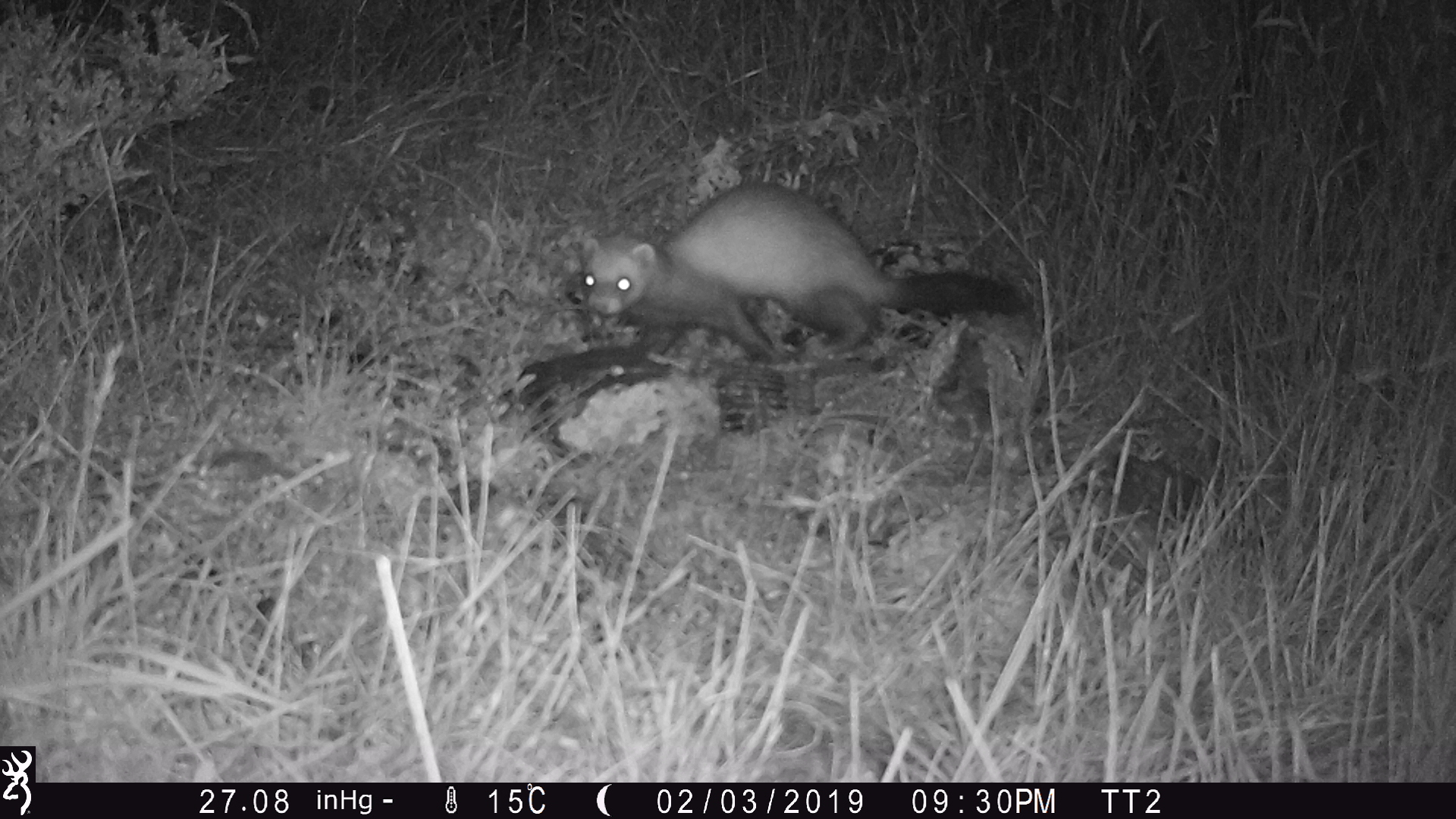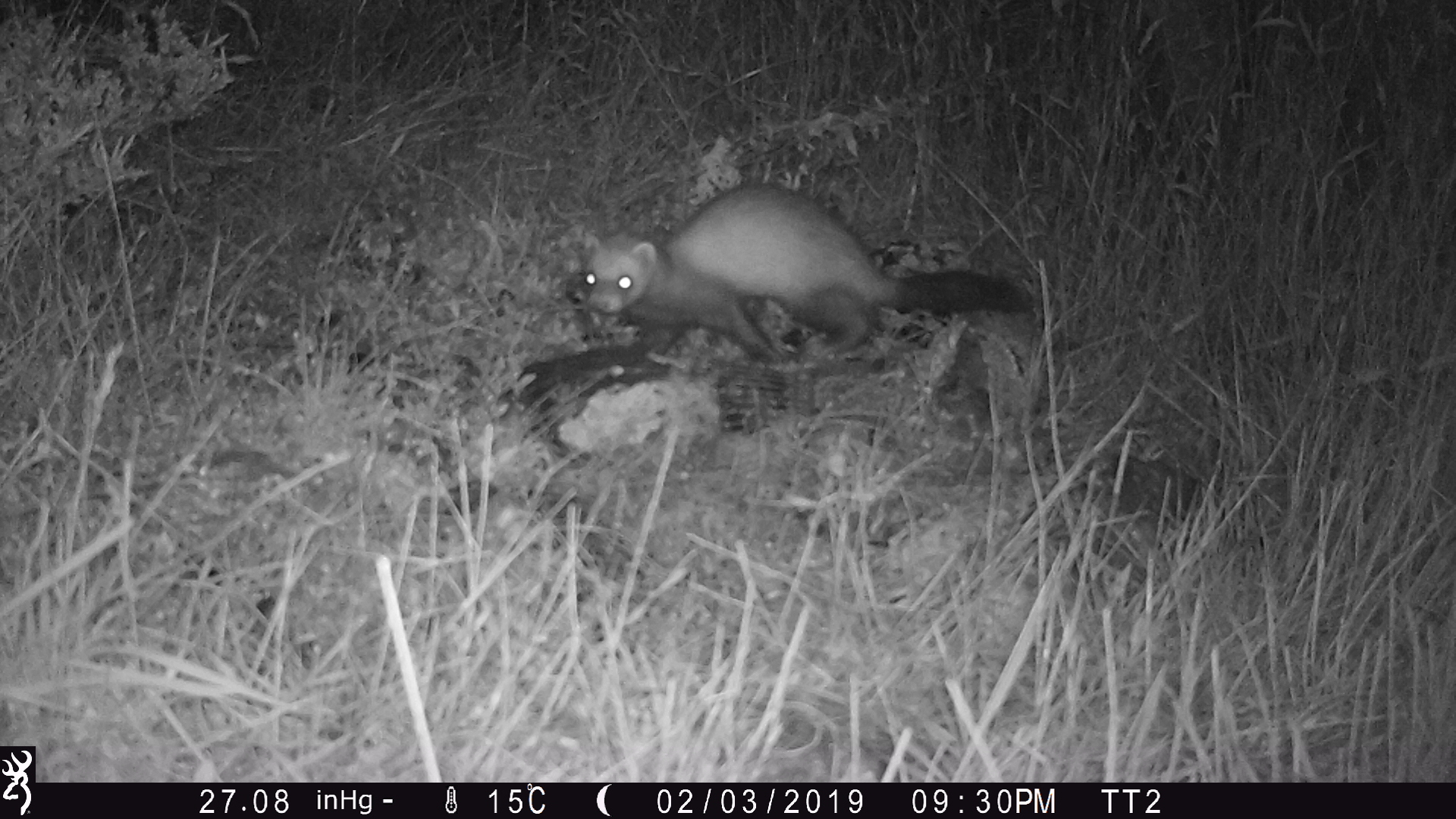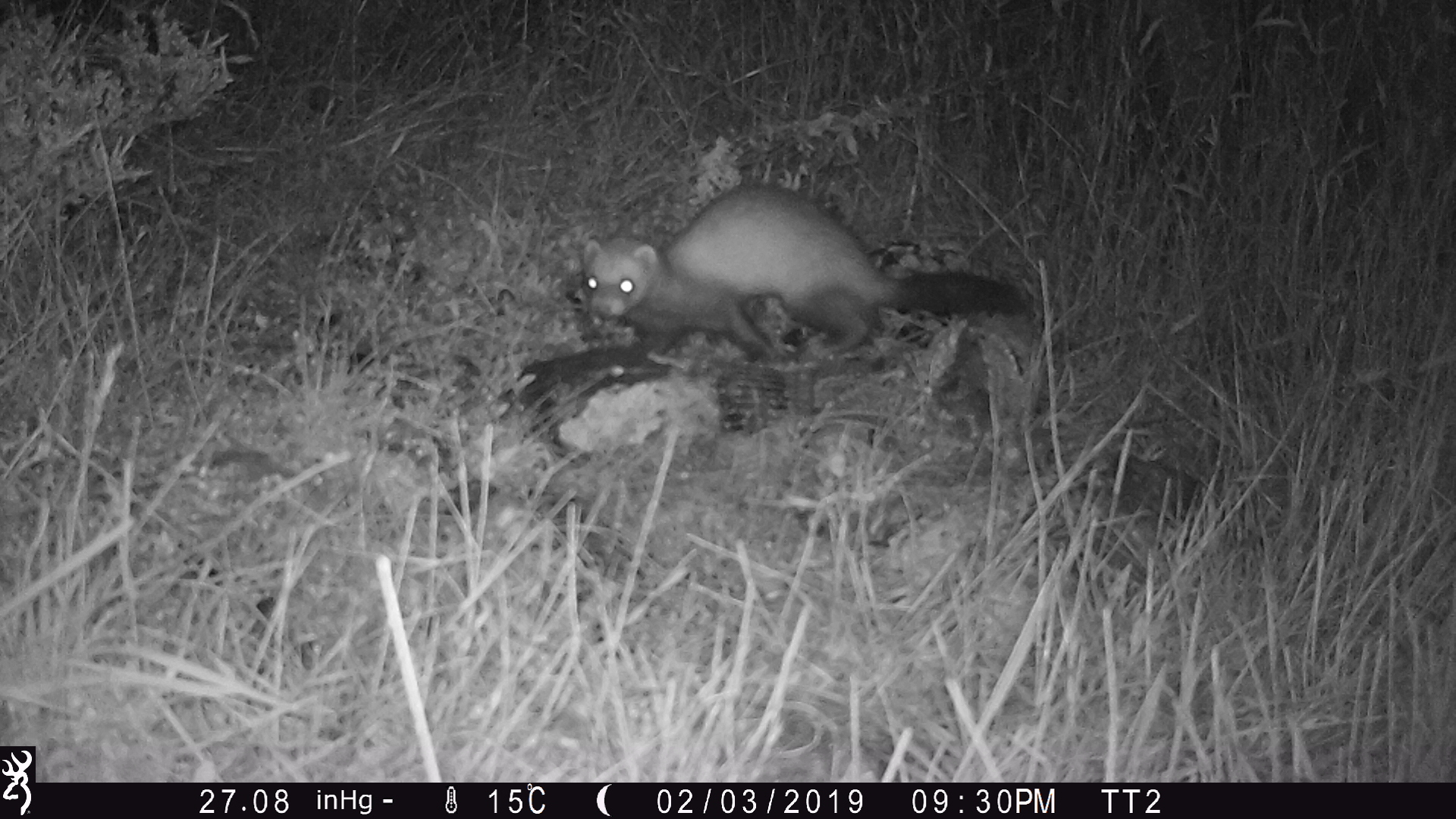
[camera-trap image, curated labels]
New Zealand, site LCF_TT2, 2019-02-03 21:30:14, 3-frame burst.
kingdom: Animalia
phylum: Chordata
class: Mammalia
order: Carnivora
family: Mustelidae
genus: Mustela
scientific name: Mustela furo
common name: ferret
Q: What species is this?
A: Ferret (Mustela furo).